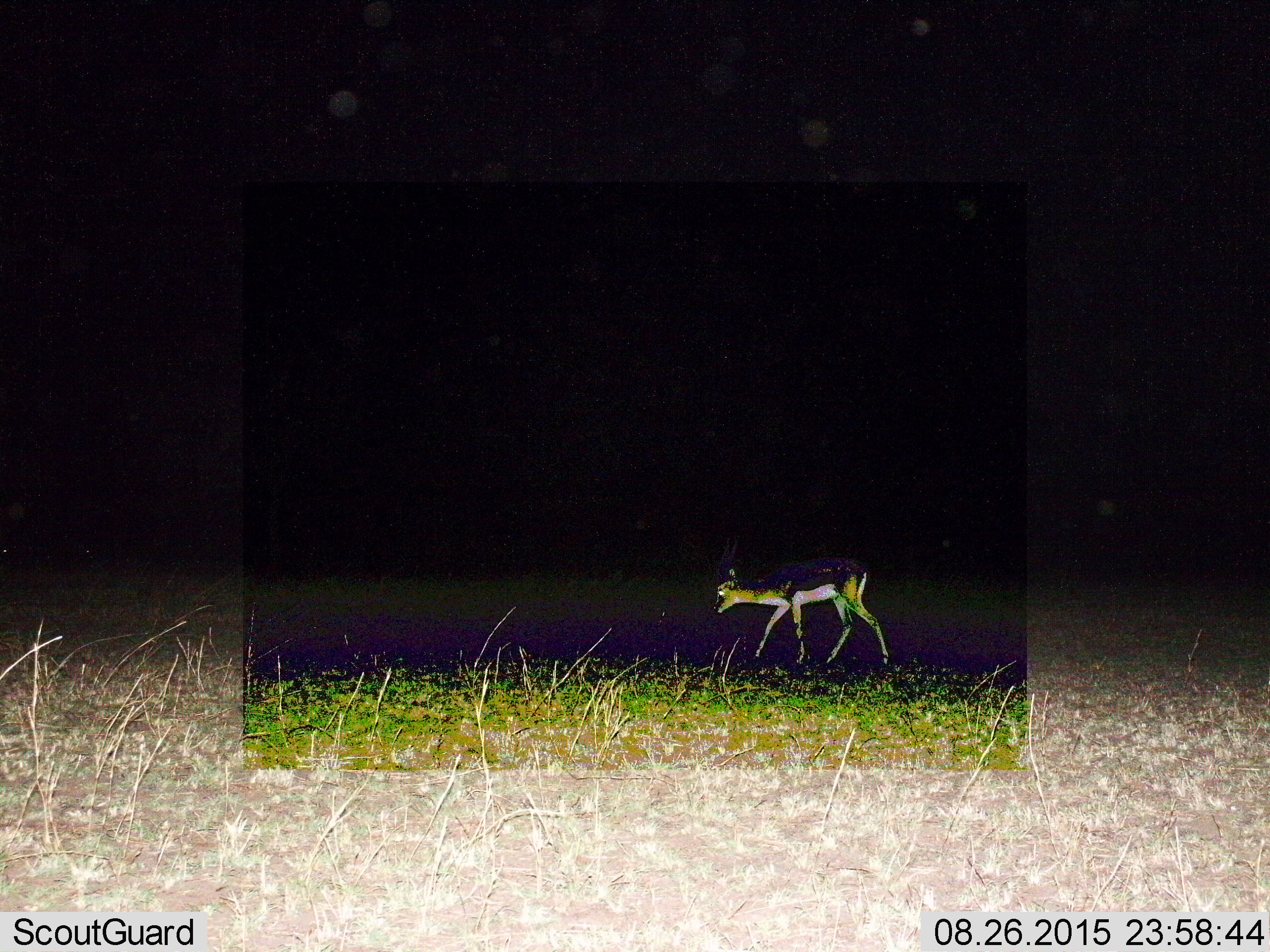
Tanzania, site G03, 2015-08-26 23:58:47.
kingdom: Animalia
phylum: Chordata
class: Mammalia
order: Artiodactyla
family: Bovidae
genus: Eudorcas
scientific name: Eudorcas thomsonii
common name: thomson's gazelle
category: gazellethomsons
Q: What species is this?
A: Gazellethomsons (thomson's gazelle) (Eudorcas thomsonii).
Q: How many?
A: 1.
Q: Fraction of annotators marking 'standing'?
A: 9%.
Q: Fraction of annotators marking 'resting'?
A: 0%.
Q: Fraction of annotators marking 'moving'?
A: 100%.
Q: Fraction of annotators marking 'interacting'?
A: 0%.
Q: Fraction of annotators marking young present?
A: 0%.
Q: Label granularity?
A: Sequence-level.